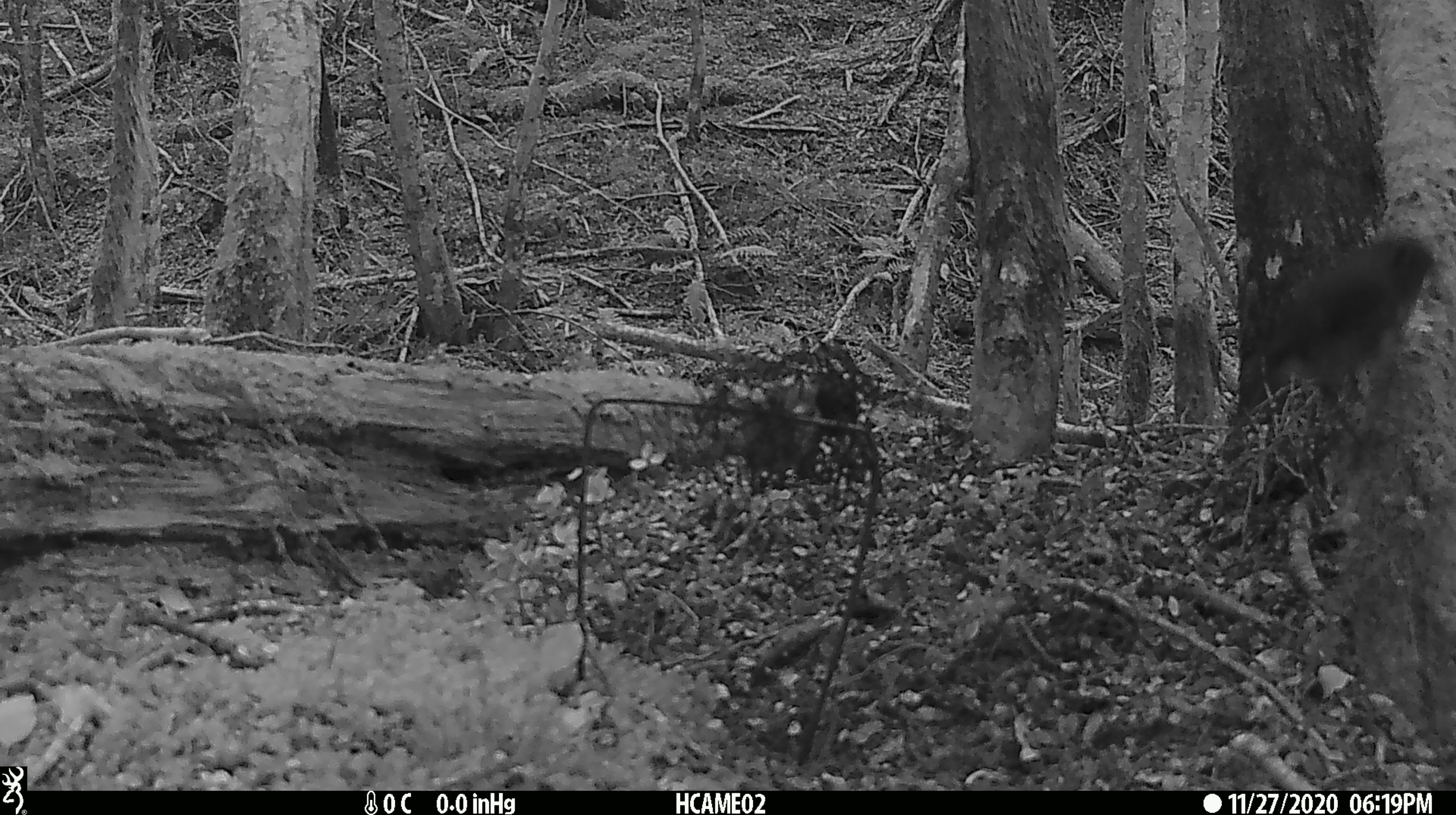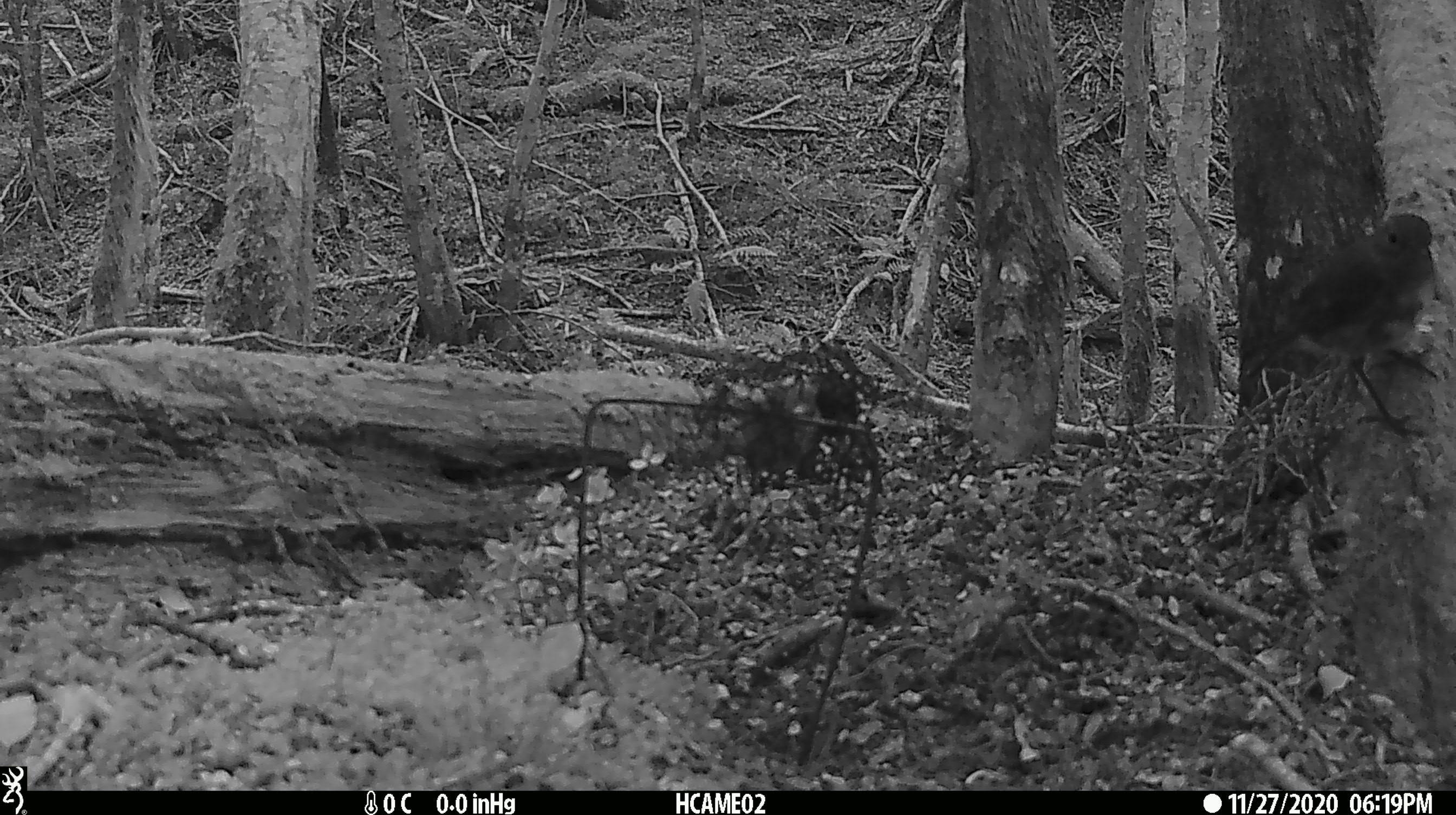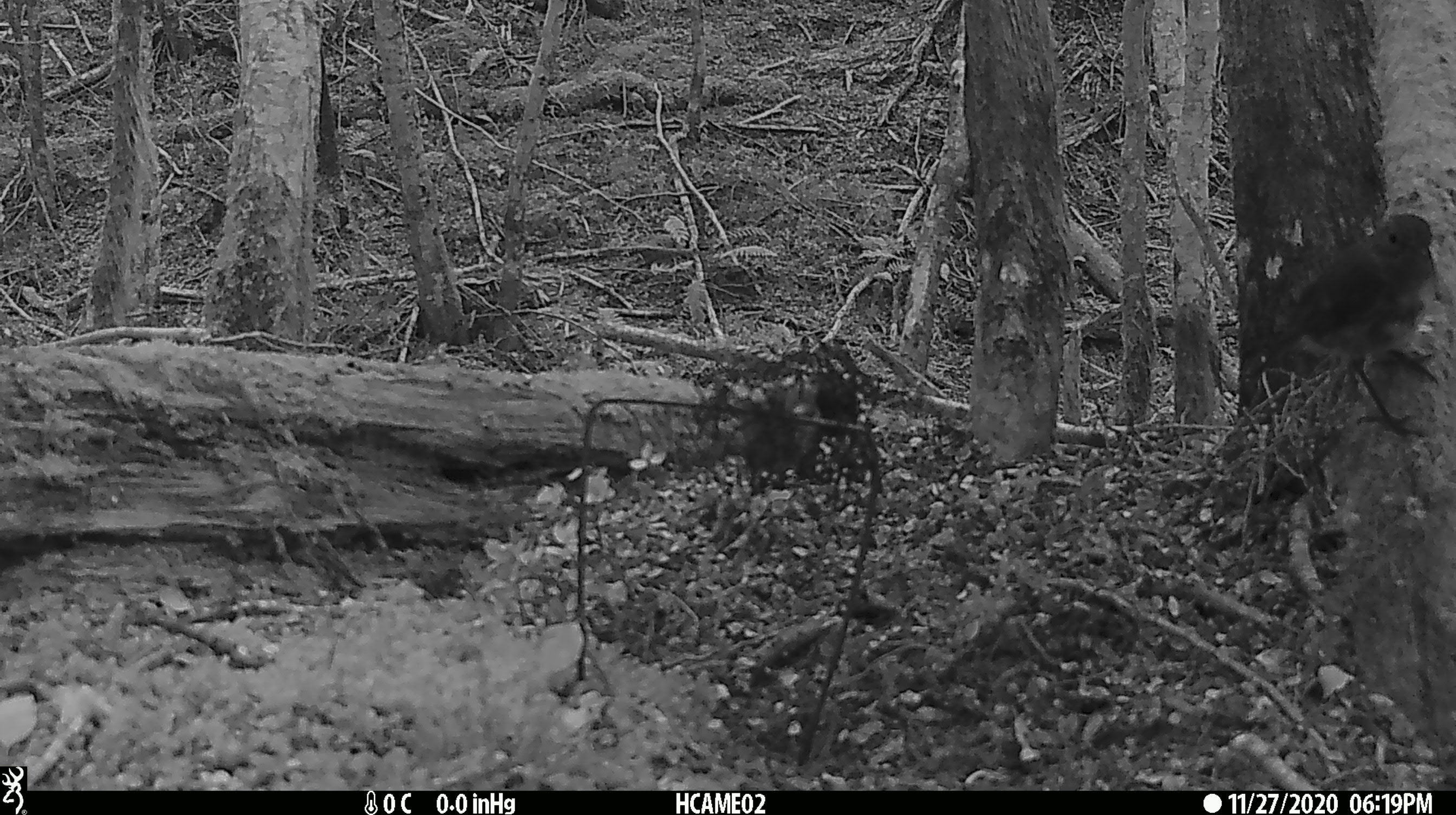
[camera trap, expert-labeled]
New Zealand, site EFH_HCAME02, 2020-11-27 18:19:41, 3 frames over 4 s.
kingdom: Animalia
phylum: Chordata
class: Aves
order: Passeriformes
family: Petroicidae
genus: Petroica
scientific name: Petroica australis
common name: new zealand robin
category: robin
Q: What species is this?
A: Robin (new zealand robin) (Petroica australis).